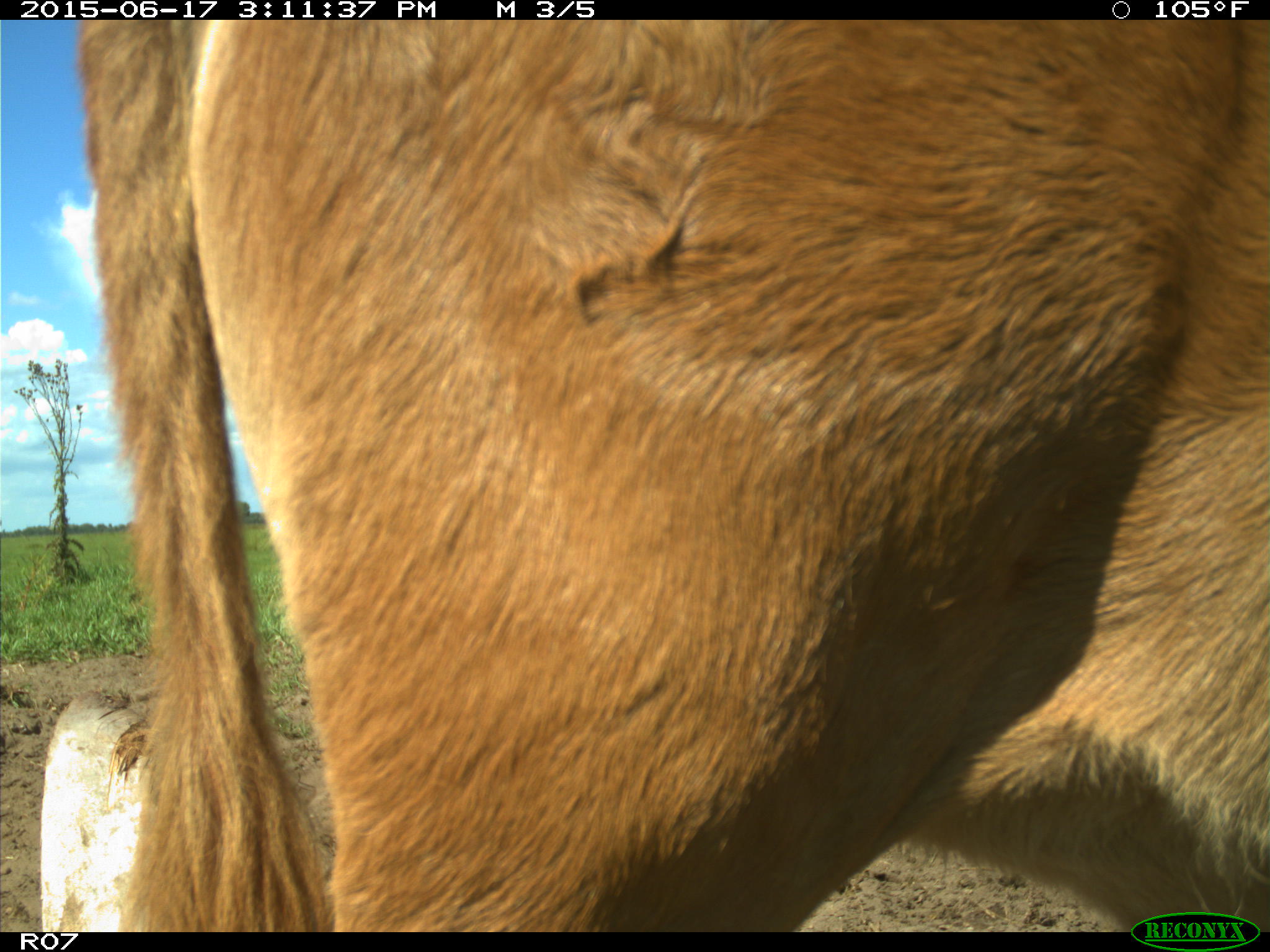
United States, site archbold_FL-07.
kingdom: Animalia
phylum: Chordata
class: Mammalia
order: Artiodactyla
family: Bovidae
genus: Bos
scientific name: Bos taurus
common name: domestic cow